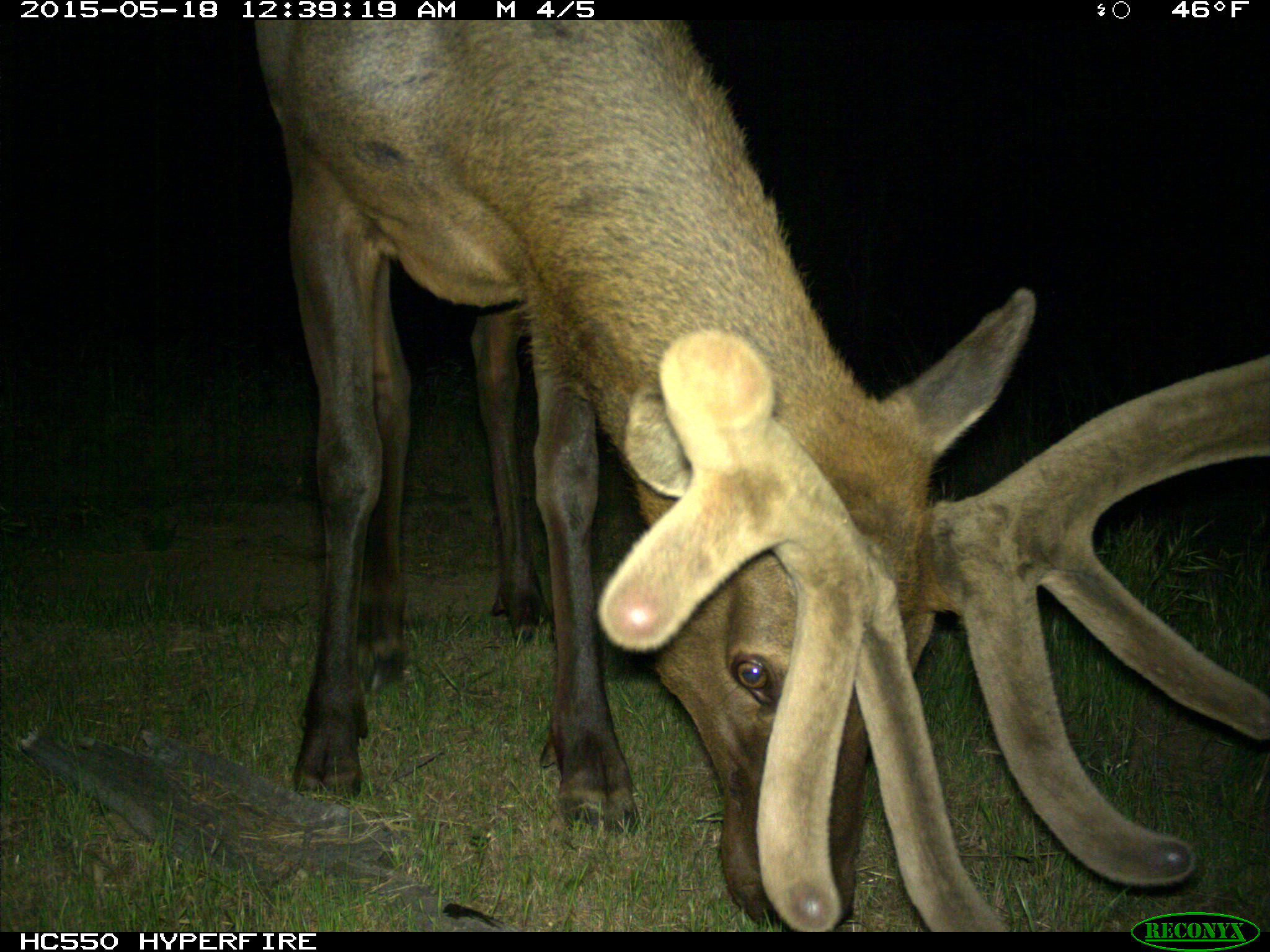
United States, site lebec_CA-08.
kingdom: Animalia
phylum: Chordata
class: Mammalia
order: Artiodactyla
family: Cervidae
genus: Cervus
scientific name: Cervus canadensis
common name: elk